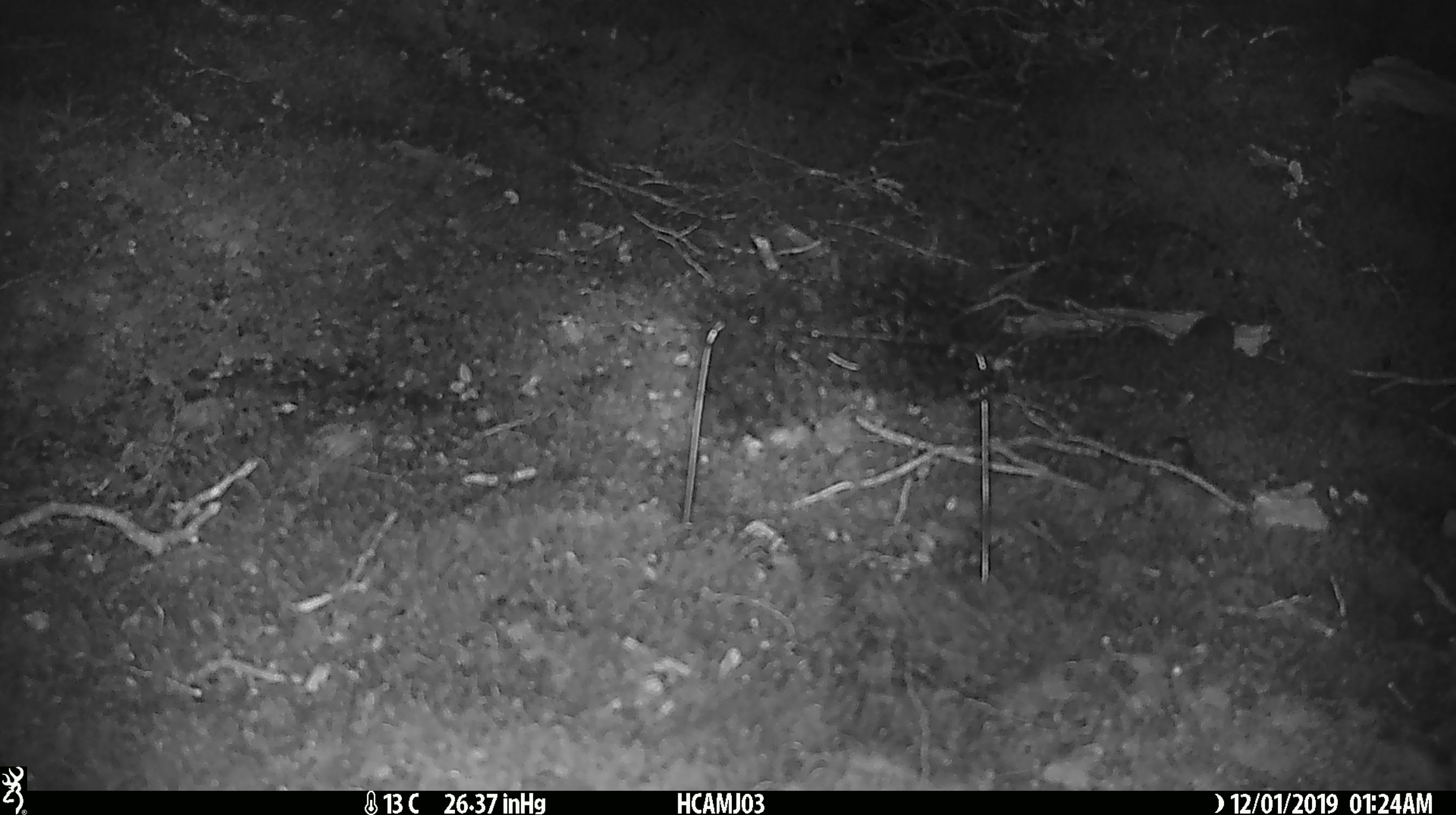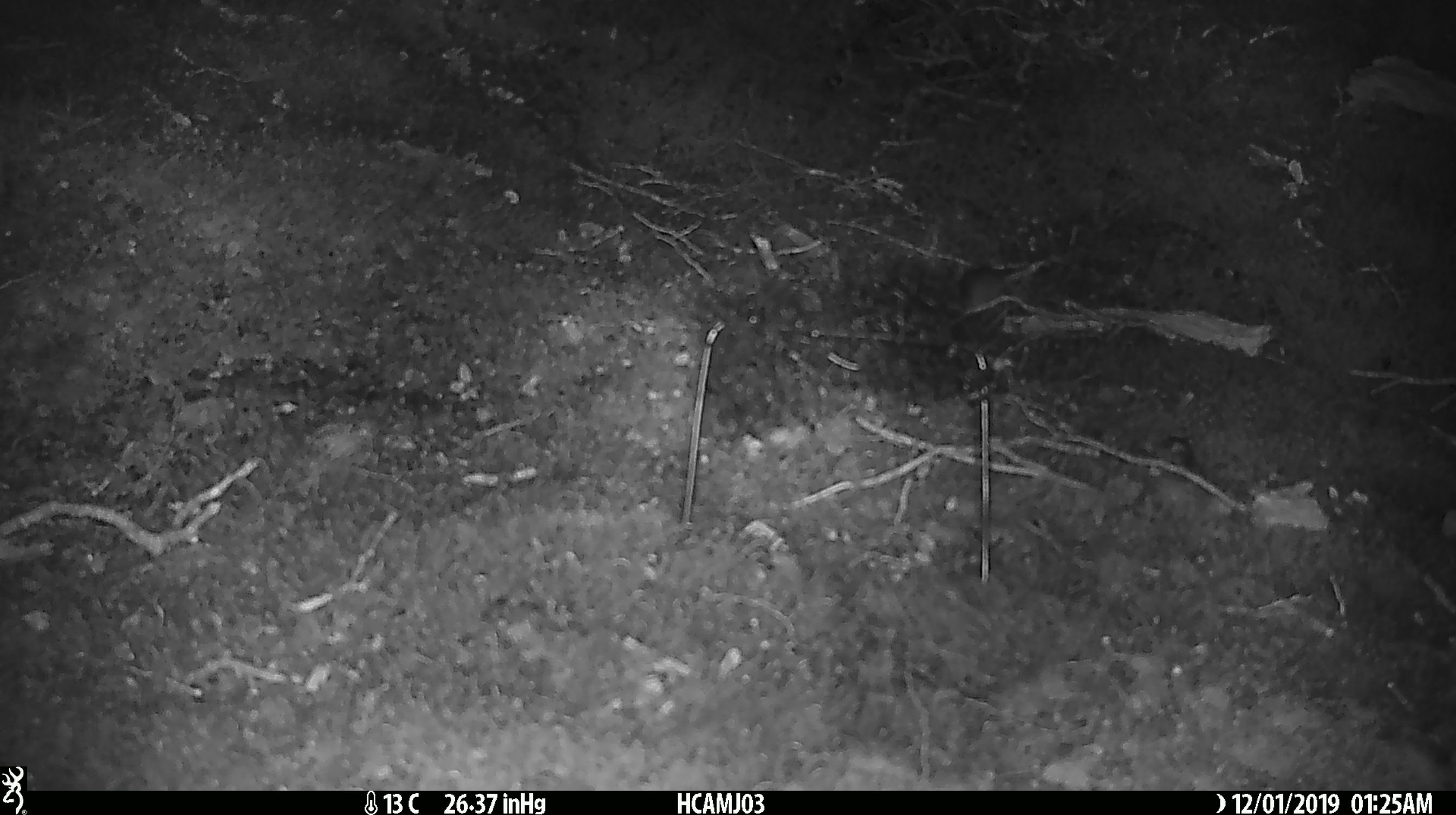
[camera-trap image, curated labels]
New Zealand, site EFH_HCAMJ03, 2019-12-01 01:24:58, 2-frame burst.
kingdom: Animalia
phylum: Chordata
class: Mammalia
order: Rodentia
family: Muridae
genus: Mus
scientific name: Mus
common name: mouse